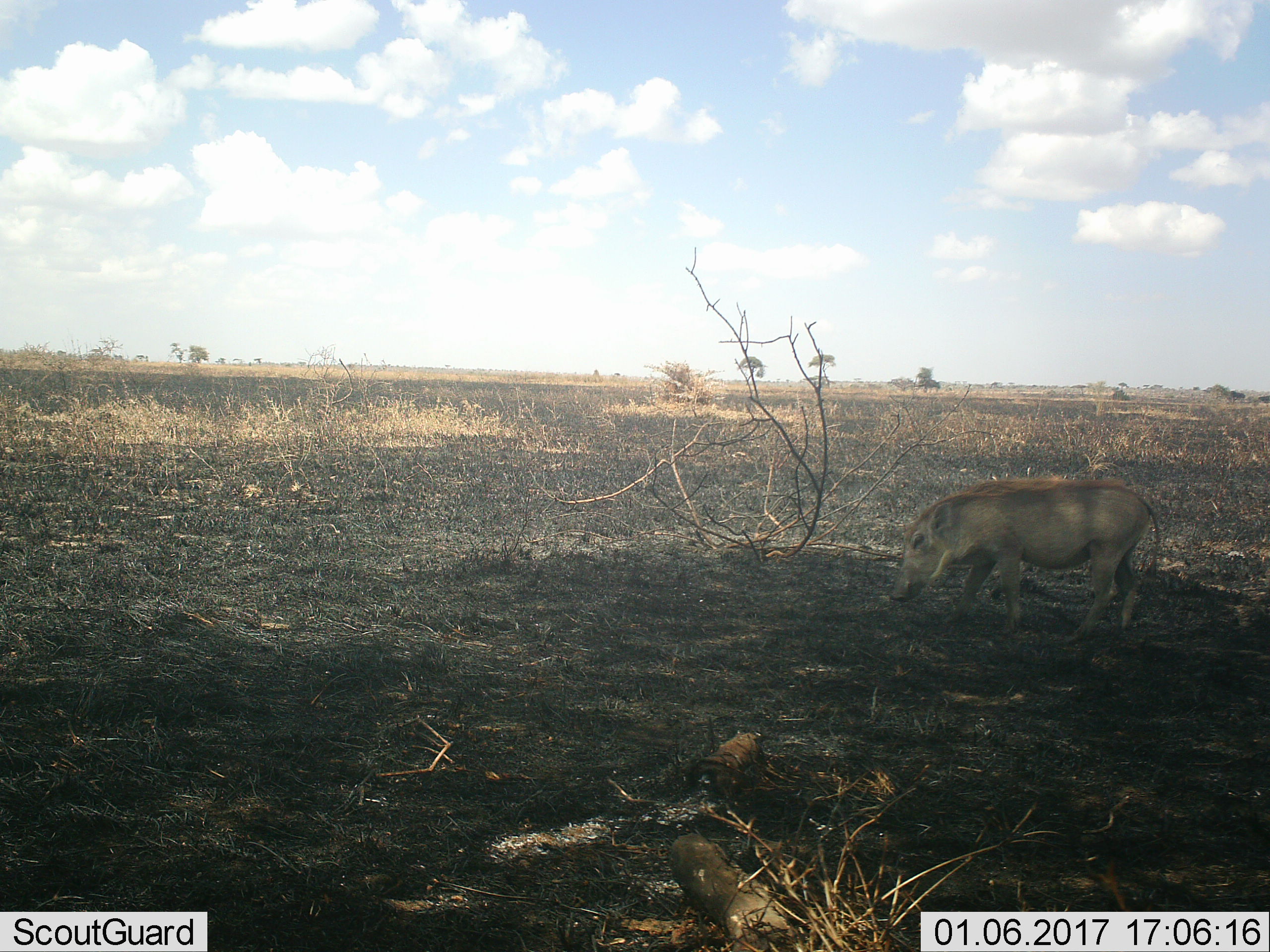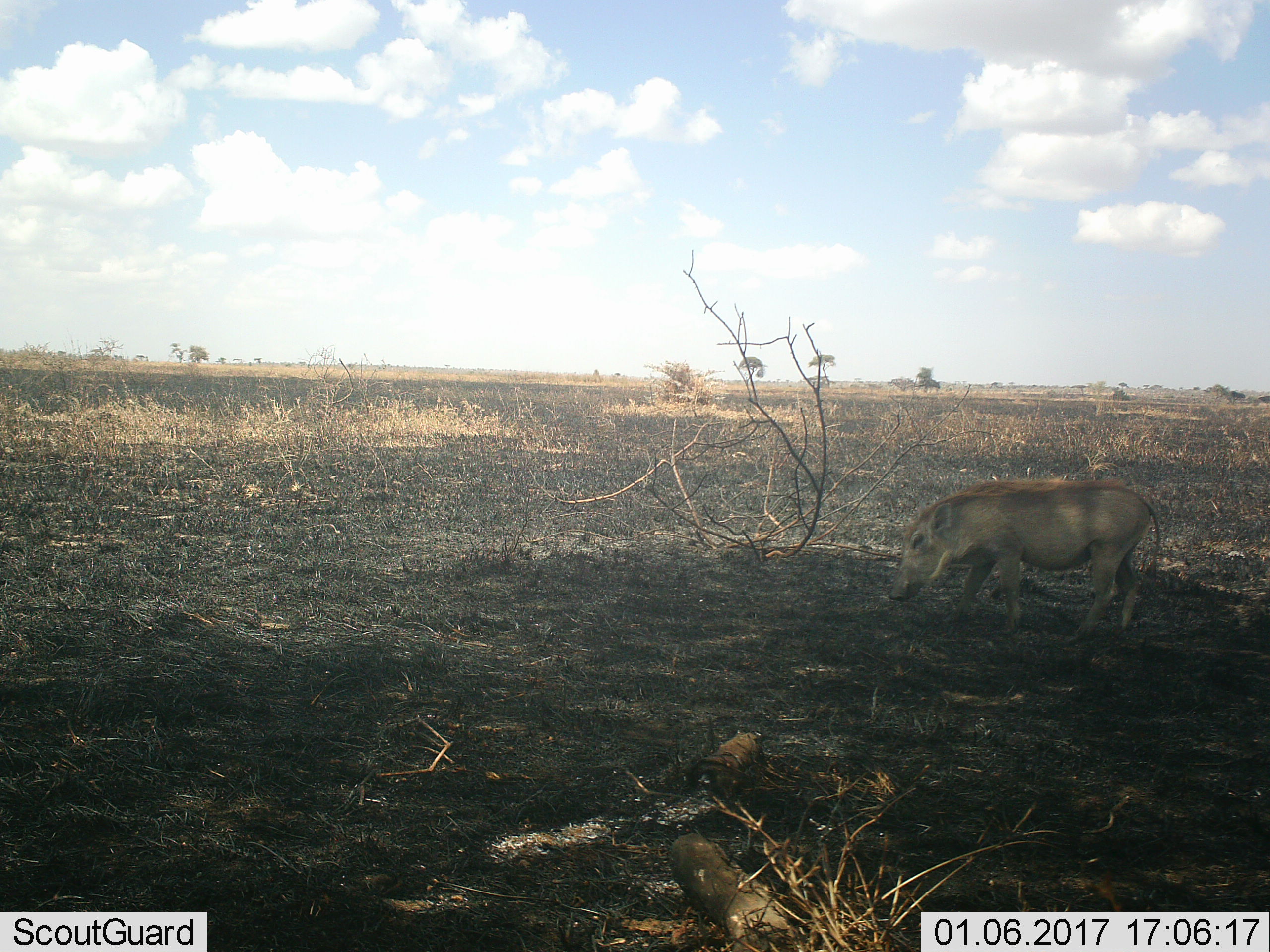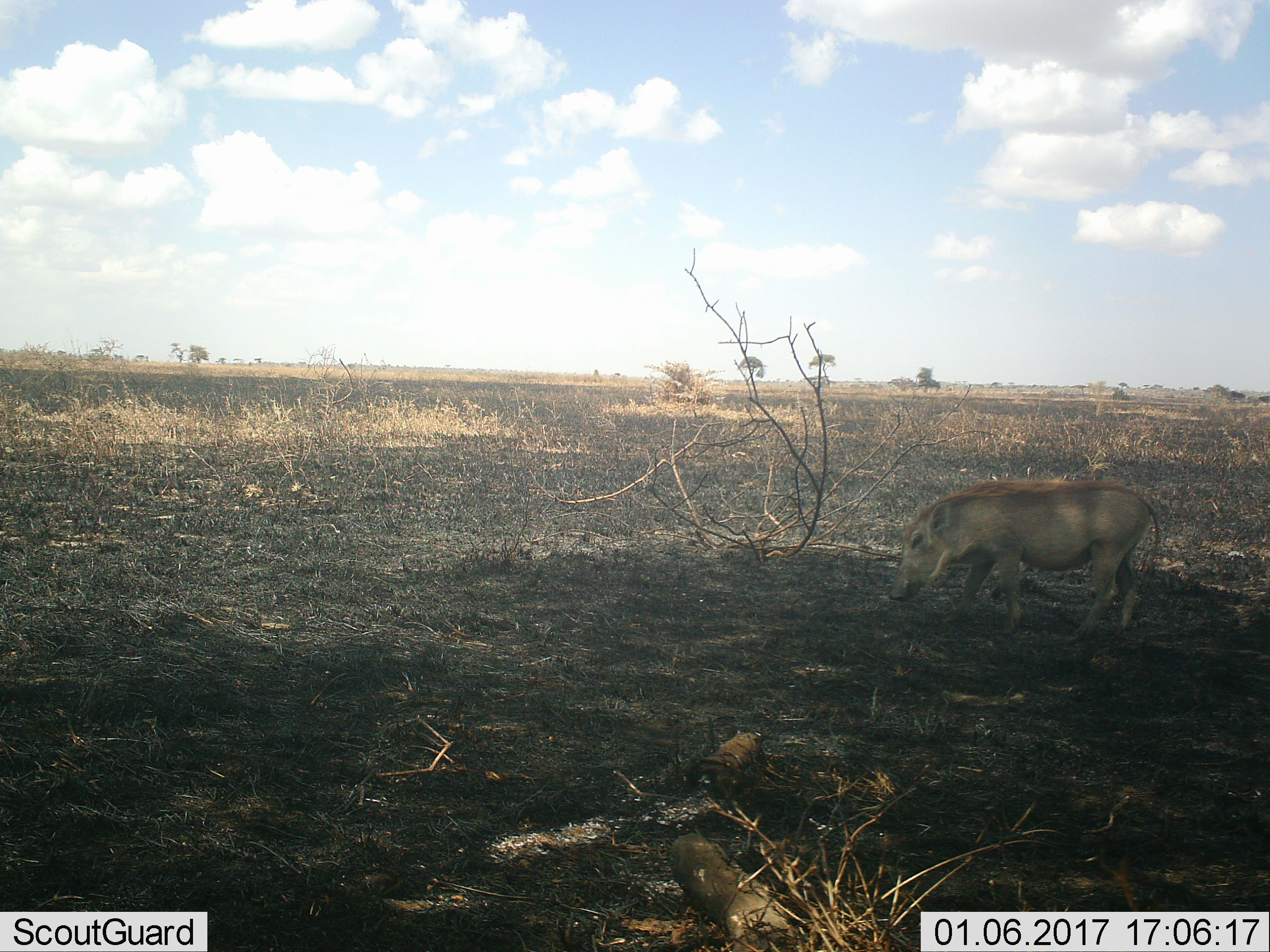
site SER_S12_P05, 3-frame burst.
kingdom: Animalia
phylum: Chordata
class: Mammalia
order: Artiodactyla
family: Suidae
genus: Phacochoerus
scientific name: Phacochoerus africanus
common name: warthog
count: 1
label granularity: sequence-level